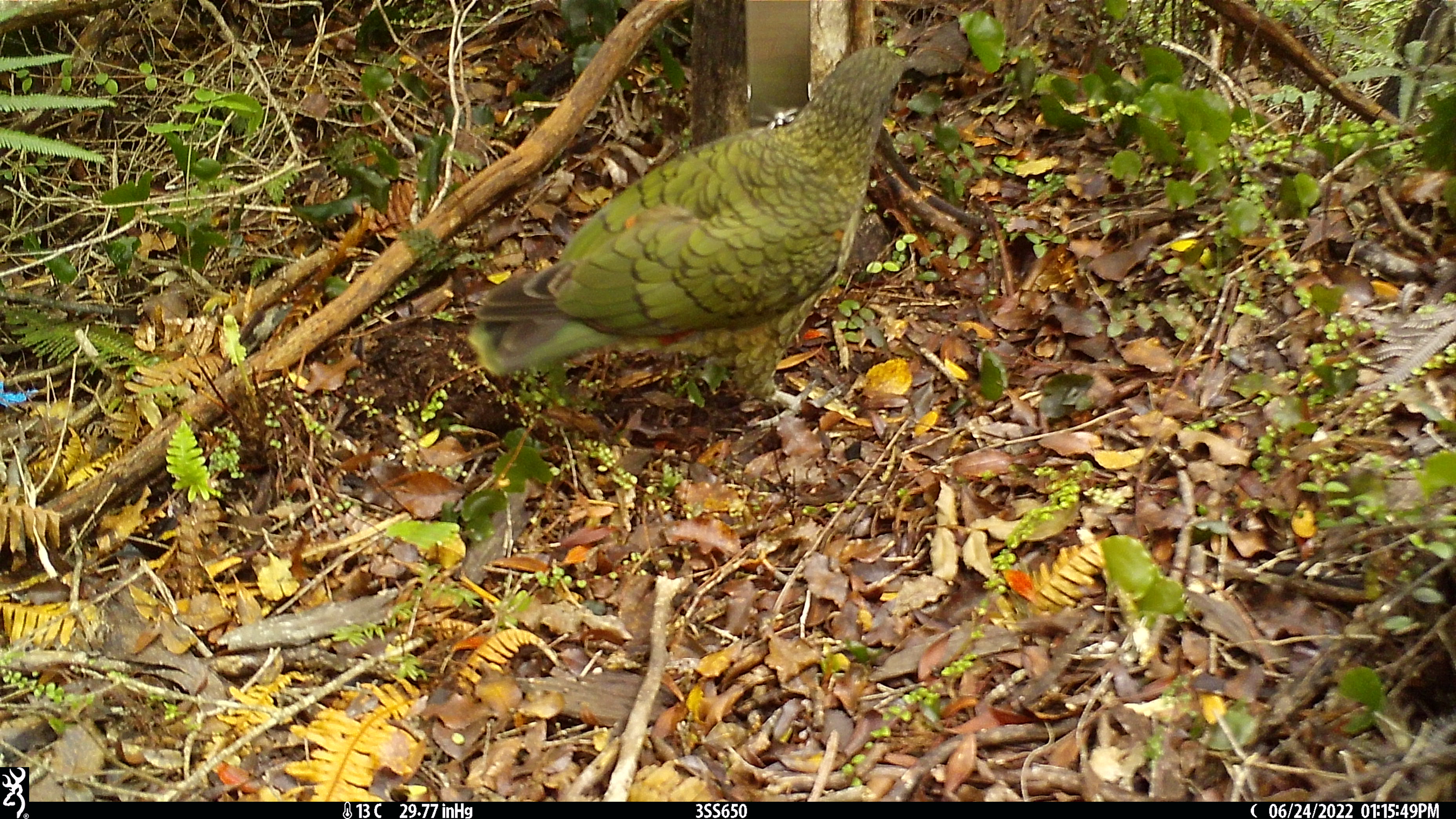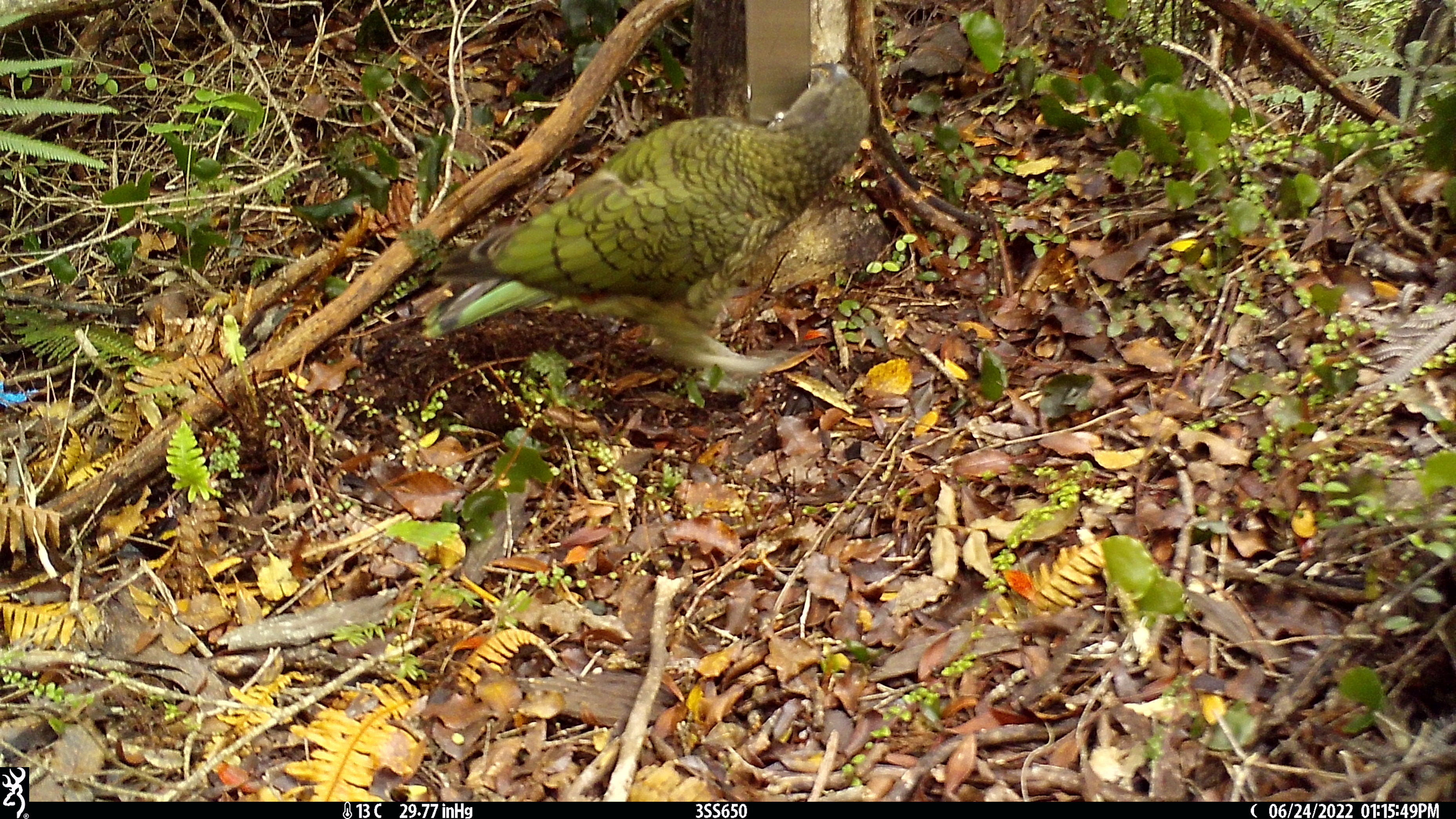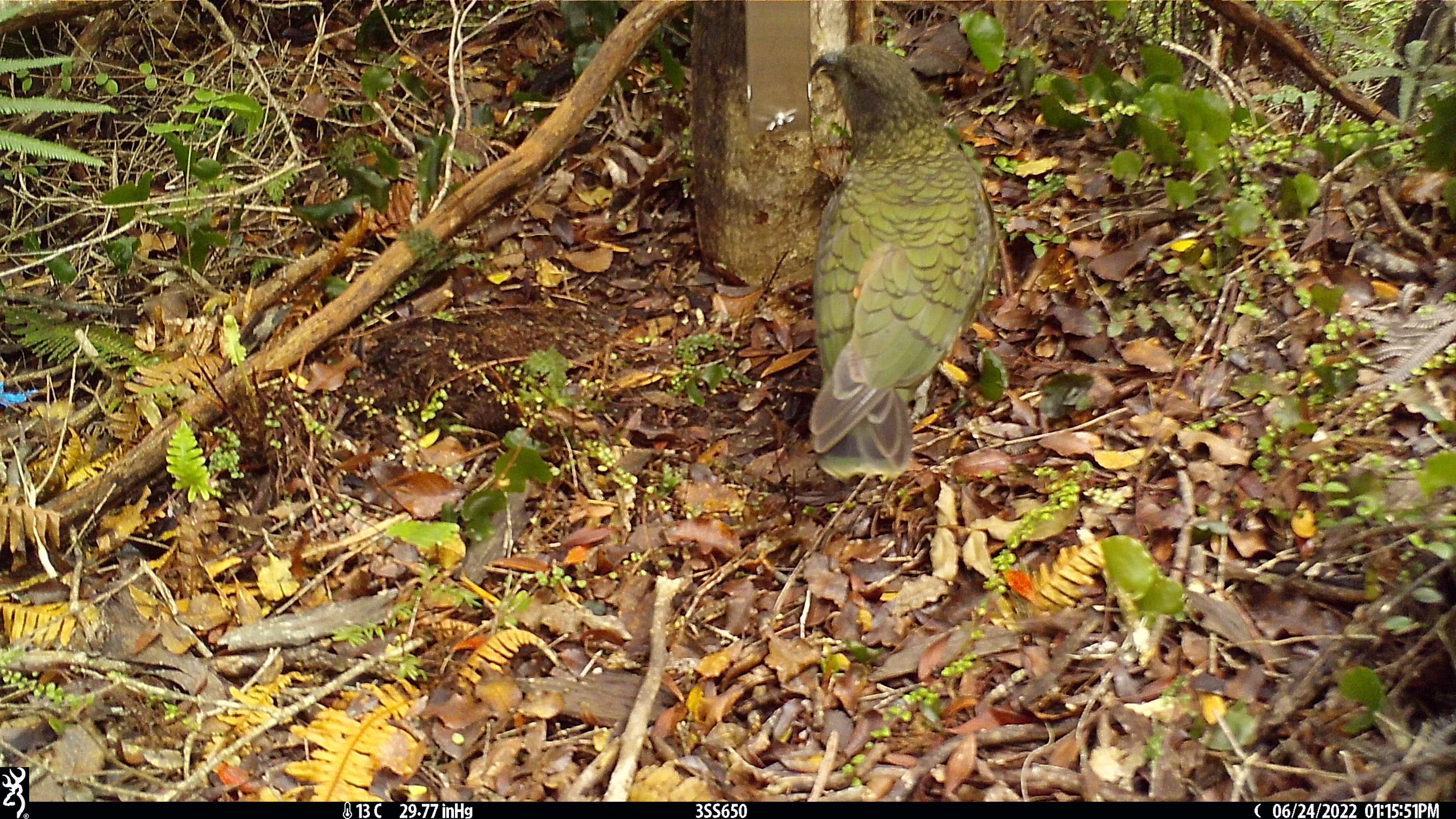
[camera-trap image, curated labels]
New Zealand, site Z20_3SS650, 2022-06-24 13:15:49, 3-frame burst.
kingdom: Animalia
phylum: Chordata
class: Aves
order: Psittaciformes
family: Strigopidae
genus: Nestor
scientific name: Nestor notabilis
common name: kea